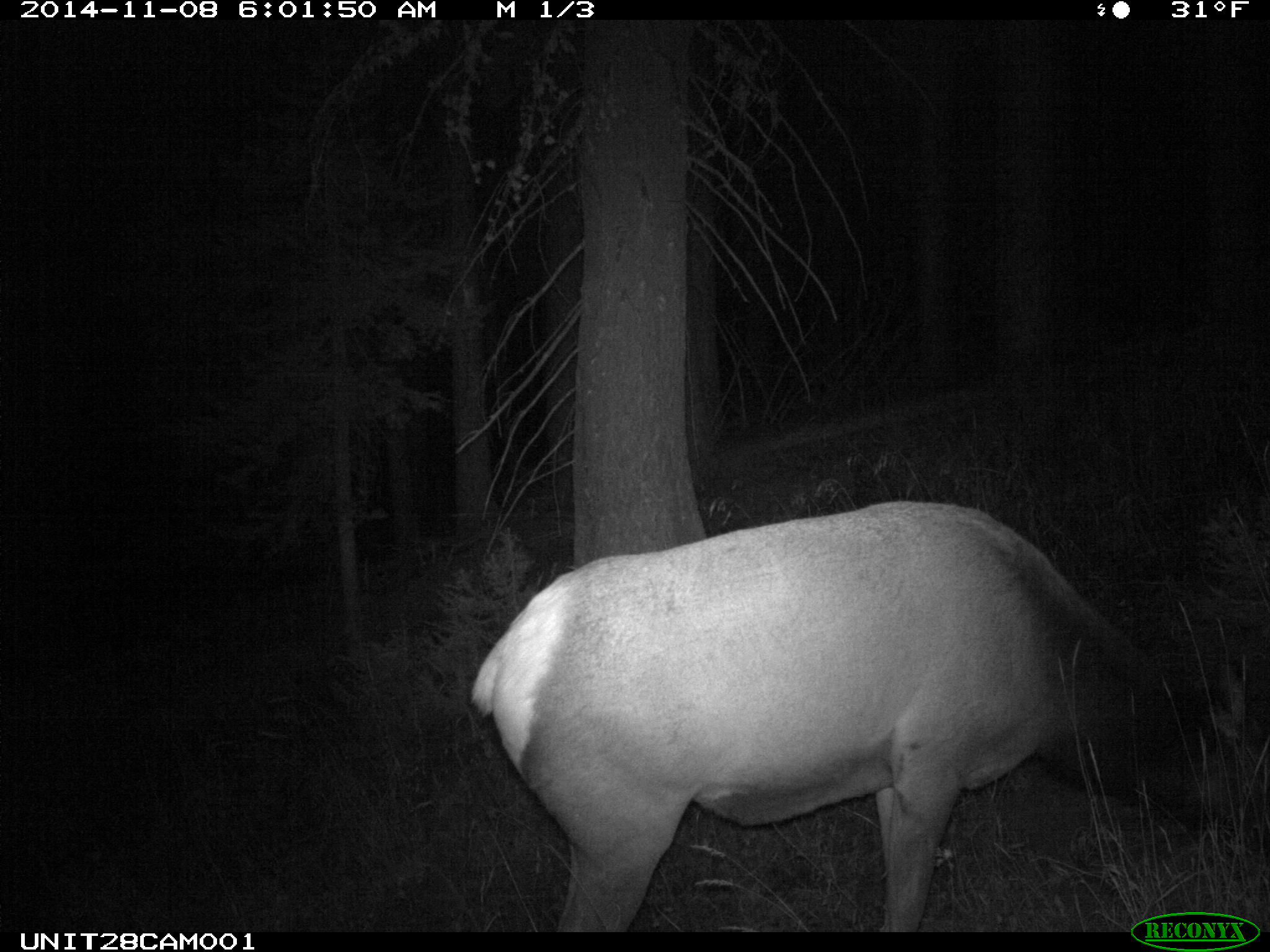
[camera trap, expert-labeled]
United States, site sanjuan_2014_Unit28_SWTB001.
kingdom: Animalia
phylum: Chordata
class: Mammalia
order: Artiodactyla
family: Cervidae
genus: Cervus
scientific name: Cervus elaphus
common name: red deer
Cervus elaphus (red deer).